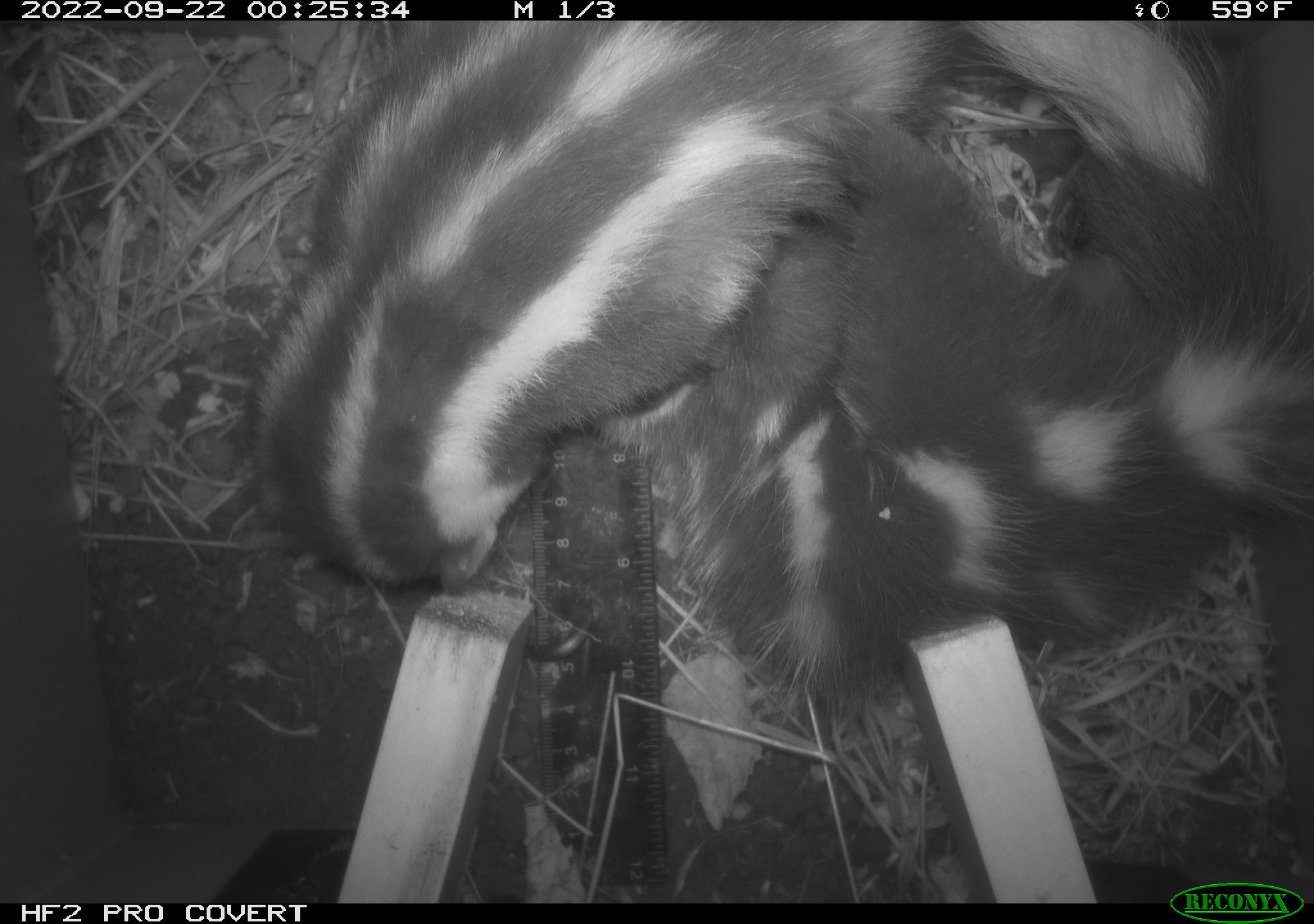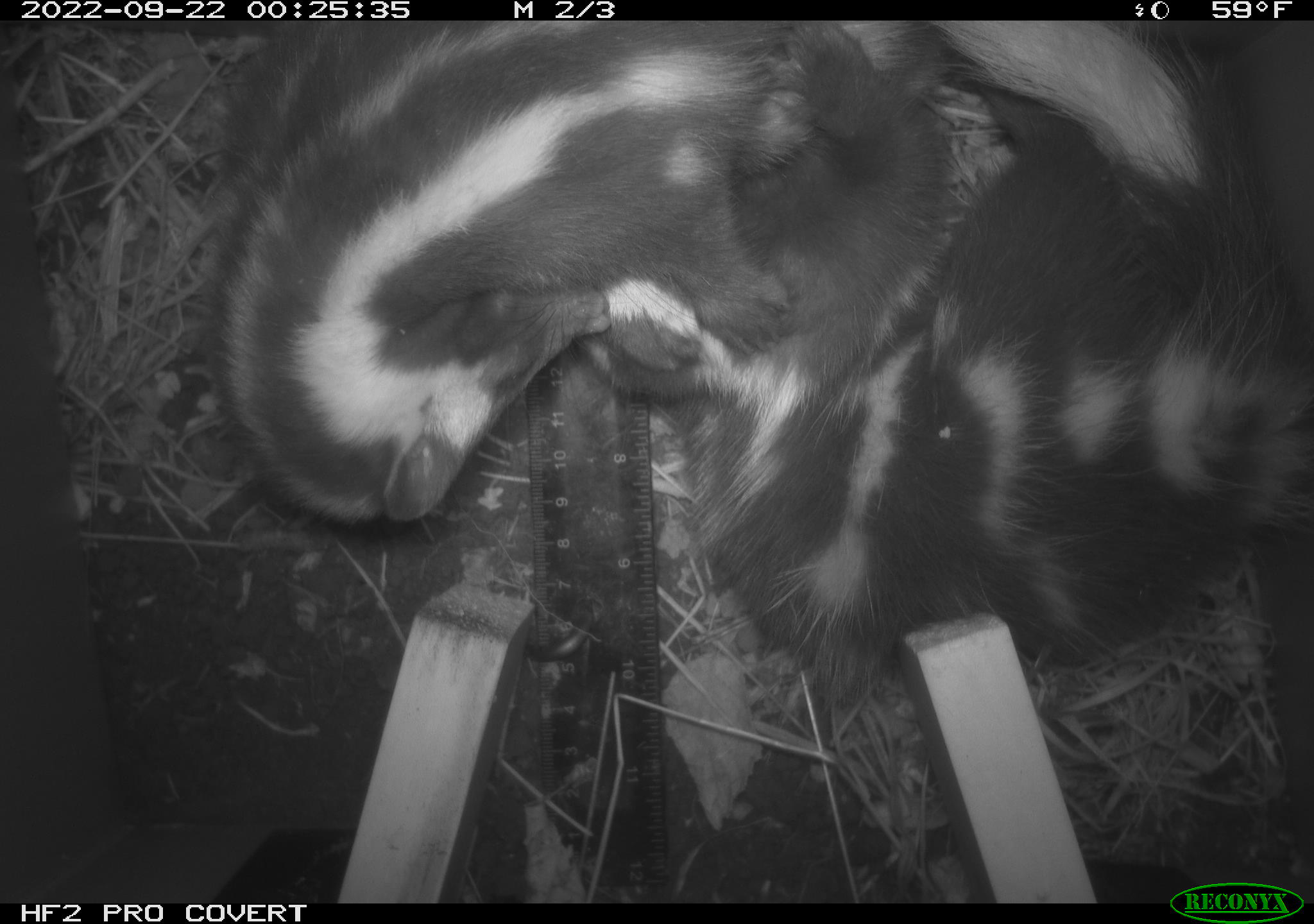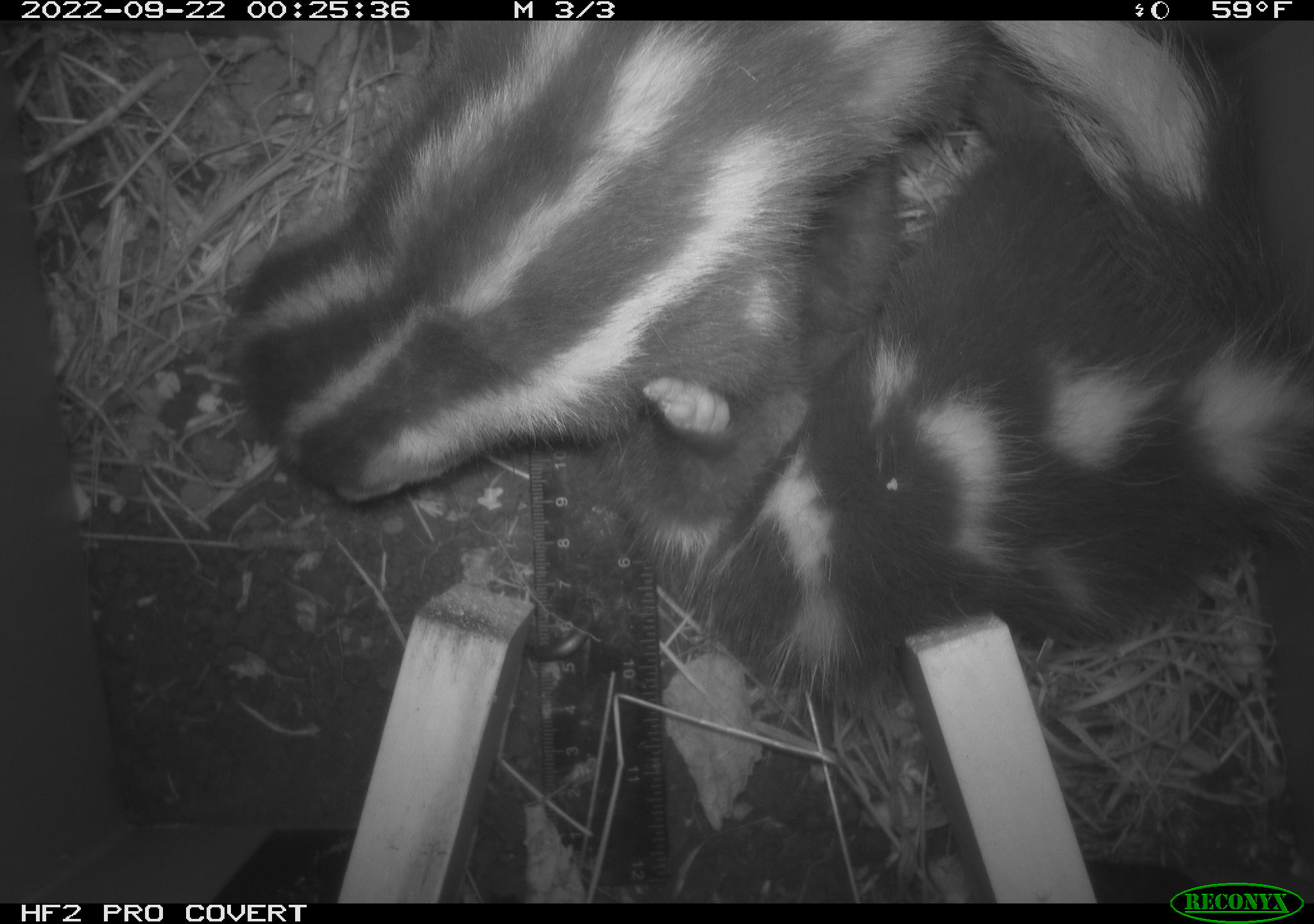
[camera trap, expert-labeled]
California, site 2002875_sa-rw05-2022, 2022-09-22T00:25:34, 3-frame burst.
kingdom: Animalia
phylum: Chordata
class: Mammalia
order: Carnivora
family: Mephitidae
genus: Spilogale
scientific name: Spilogale gracilis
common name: western spotted skunk